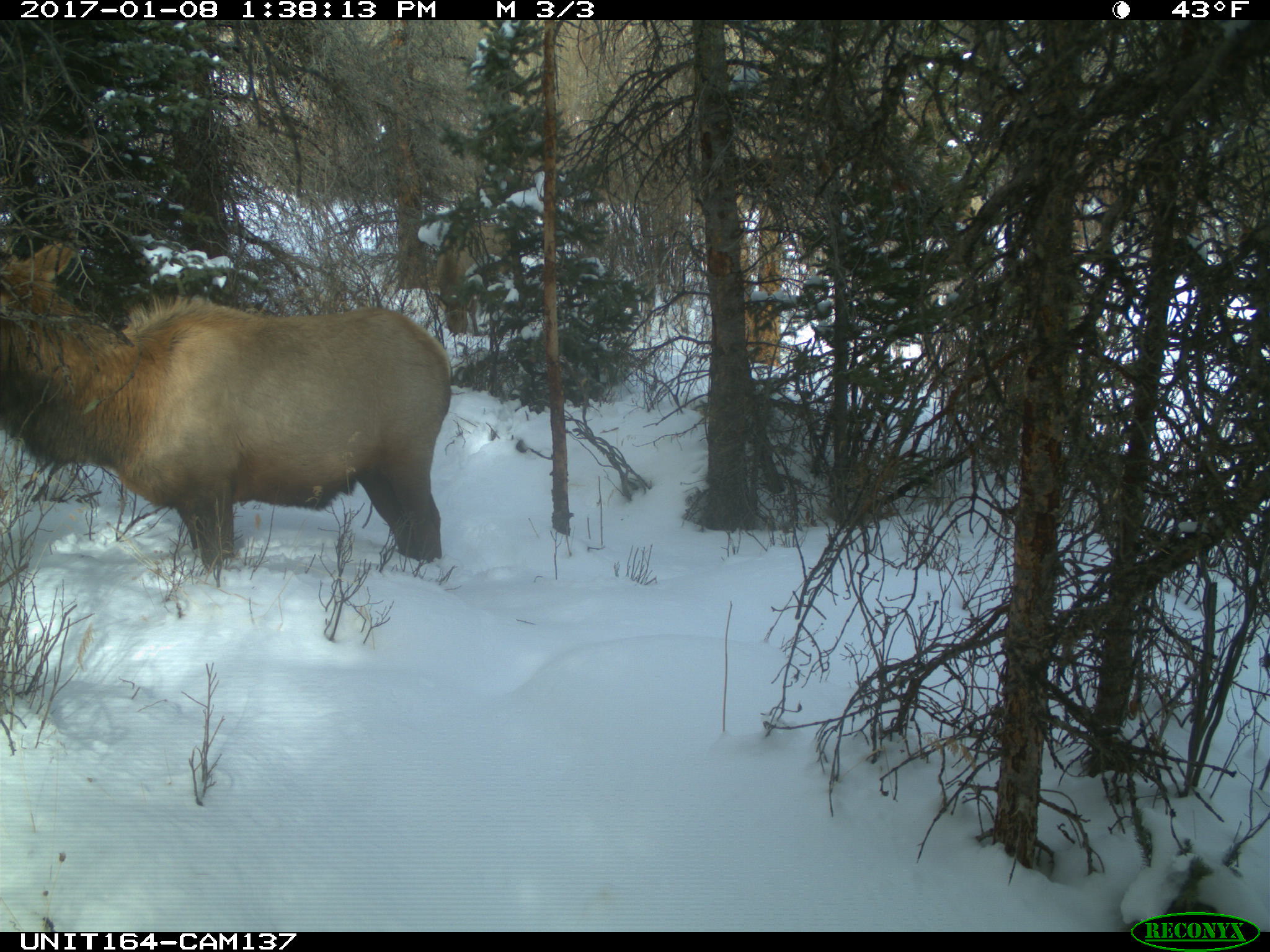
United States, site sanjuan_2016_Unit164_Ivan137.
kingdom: Animalia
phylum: Chordata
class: Mammalia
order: Artiodactyla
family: Cervidae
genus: Cervus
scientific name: Cervus elaphus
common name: red deer